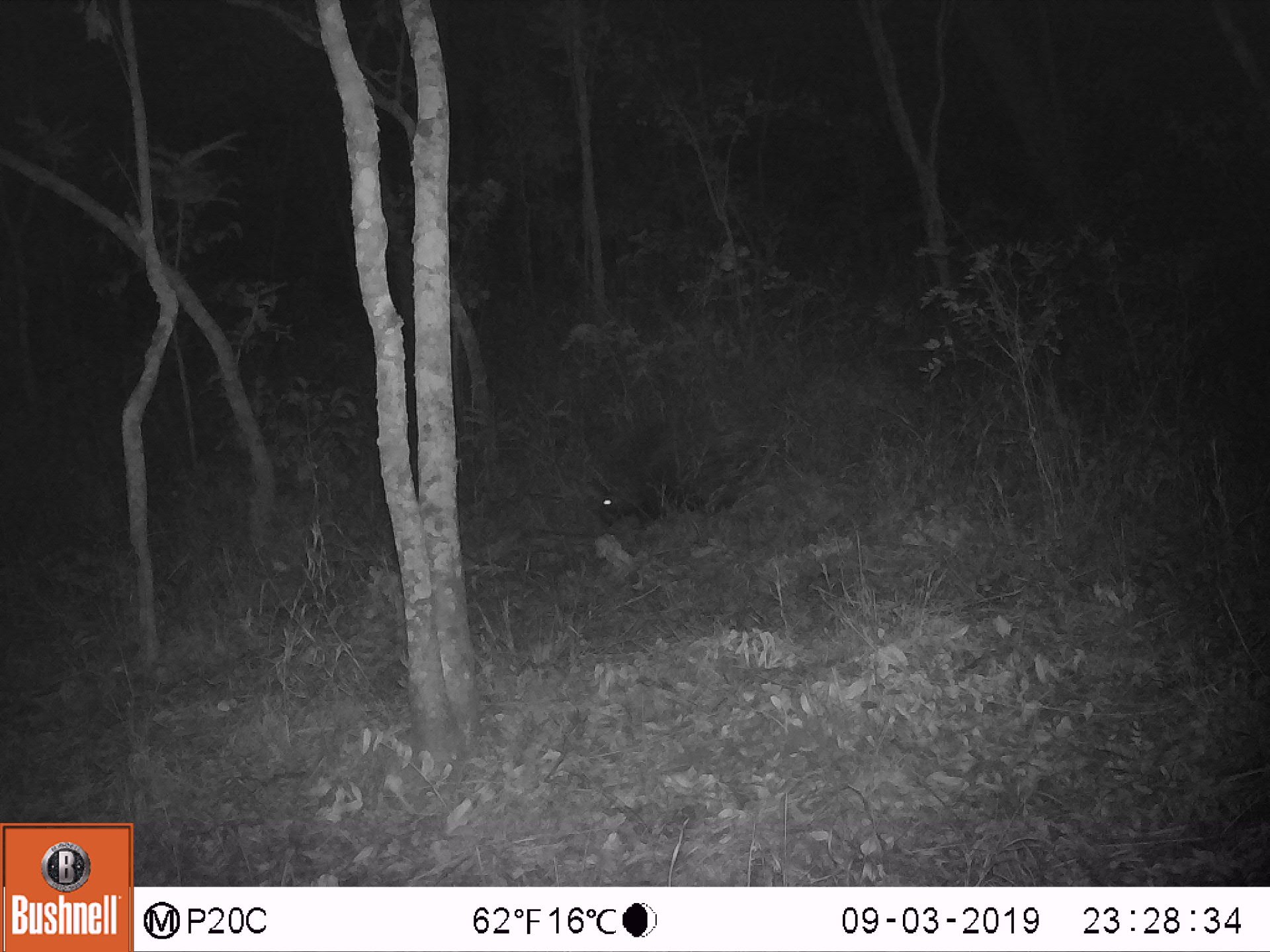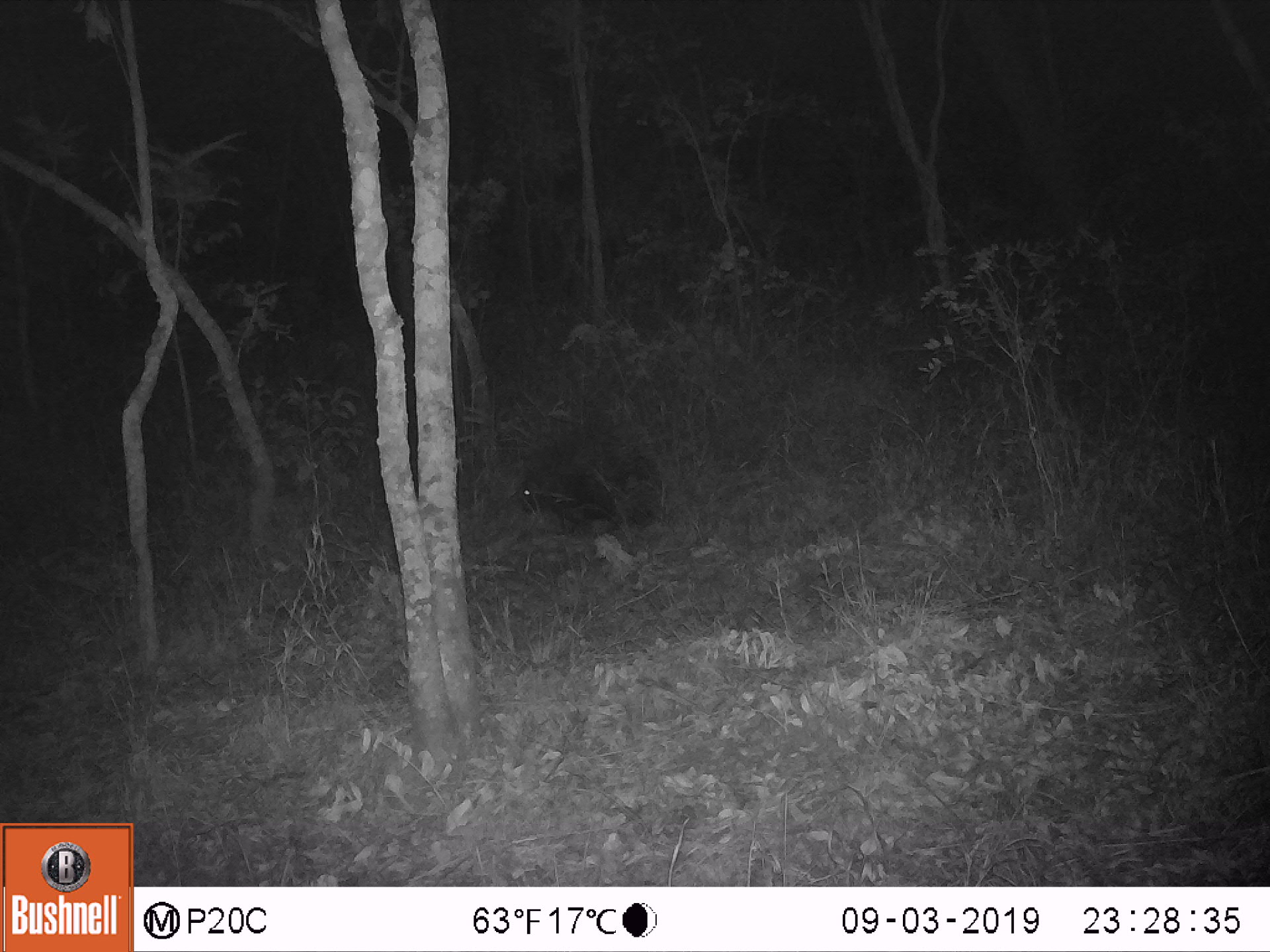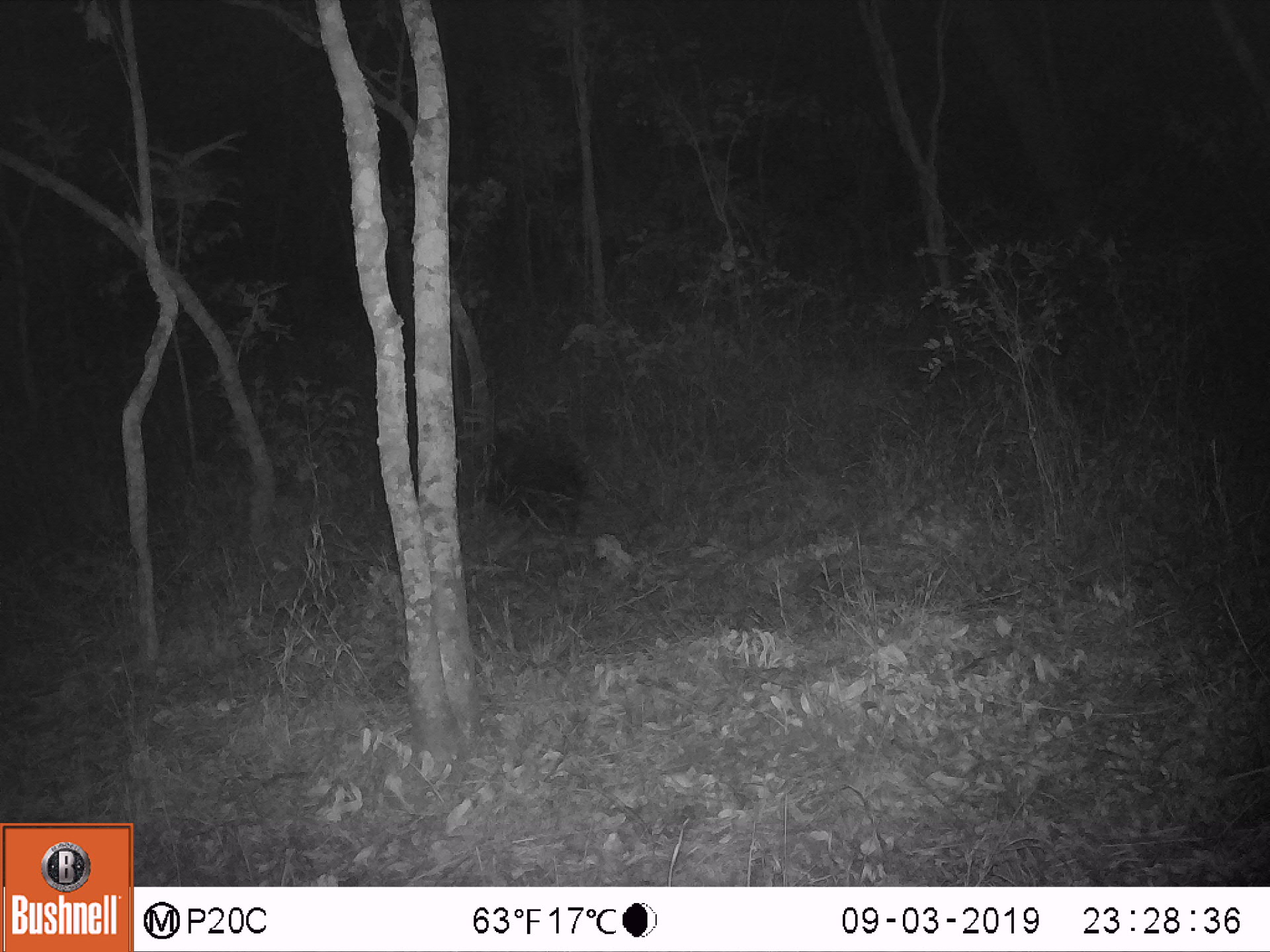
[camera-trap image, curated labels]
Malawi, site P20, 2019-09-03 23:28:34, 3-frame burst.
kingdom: Animalia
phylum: Chordata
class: Mammalia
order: Rodentia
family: Hystricidae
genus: Hystrix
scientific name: Hystrix africaeaustralis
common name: cape porcupine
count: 1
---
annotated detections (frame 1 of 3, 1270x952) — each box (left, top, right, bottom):
cape porcupine: (585, 384, 764, 535)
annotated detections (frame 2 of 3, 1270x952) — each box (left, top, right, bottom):
cape porcupine: (509, 416, 685, 527)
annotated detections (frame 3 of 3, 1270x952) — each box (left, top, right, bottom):
cape porcupine: (479, 404, 607, 535)